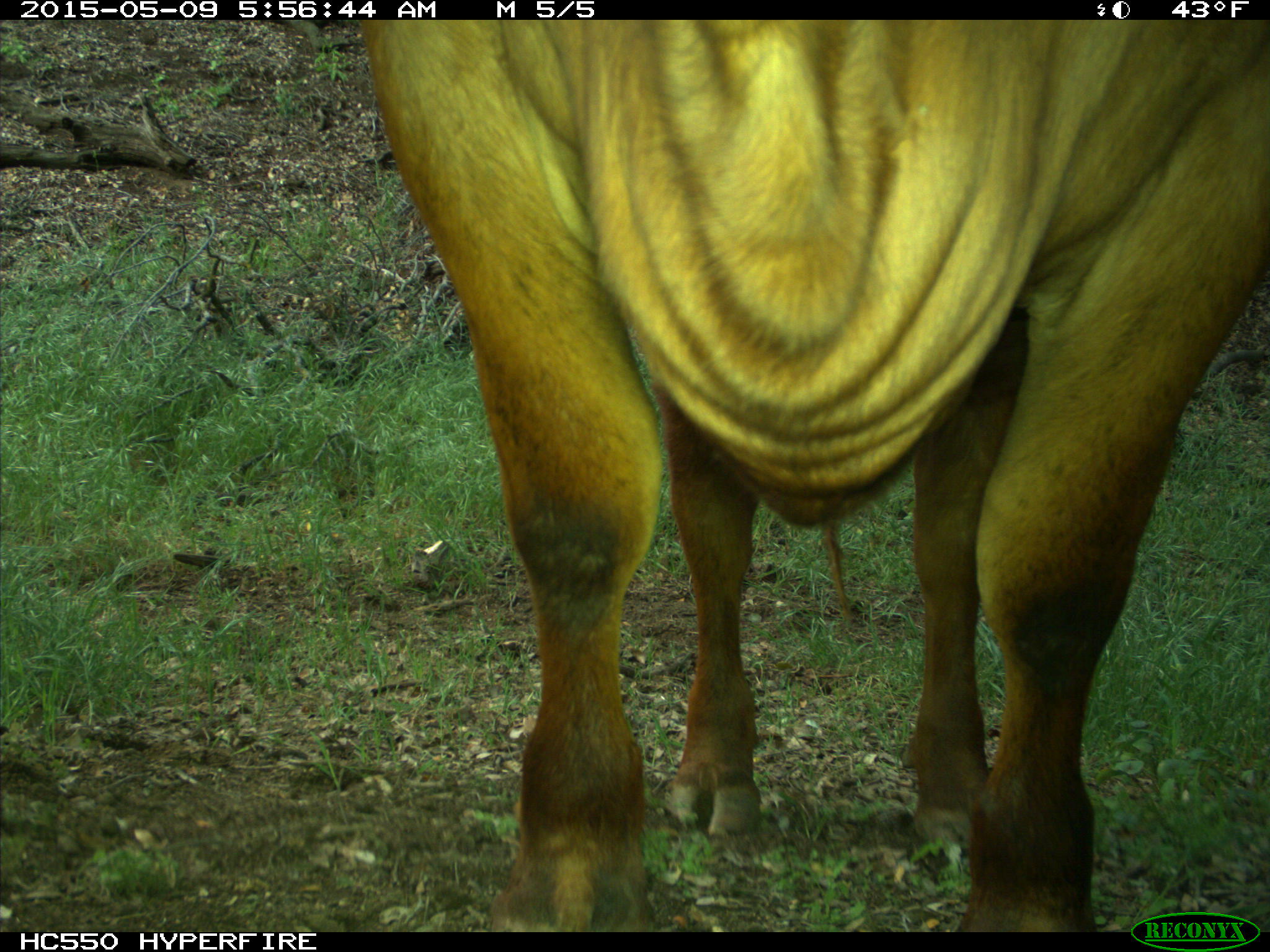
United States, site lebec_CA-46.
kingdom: Animalia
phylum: Chordata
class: Mammalia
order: Artiodactyla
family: Bovidae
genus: Bos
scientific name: Bos taurus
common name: domestic cow